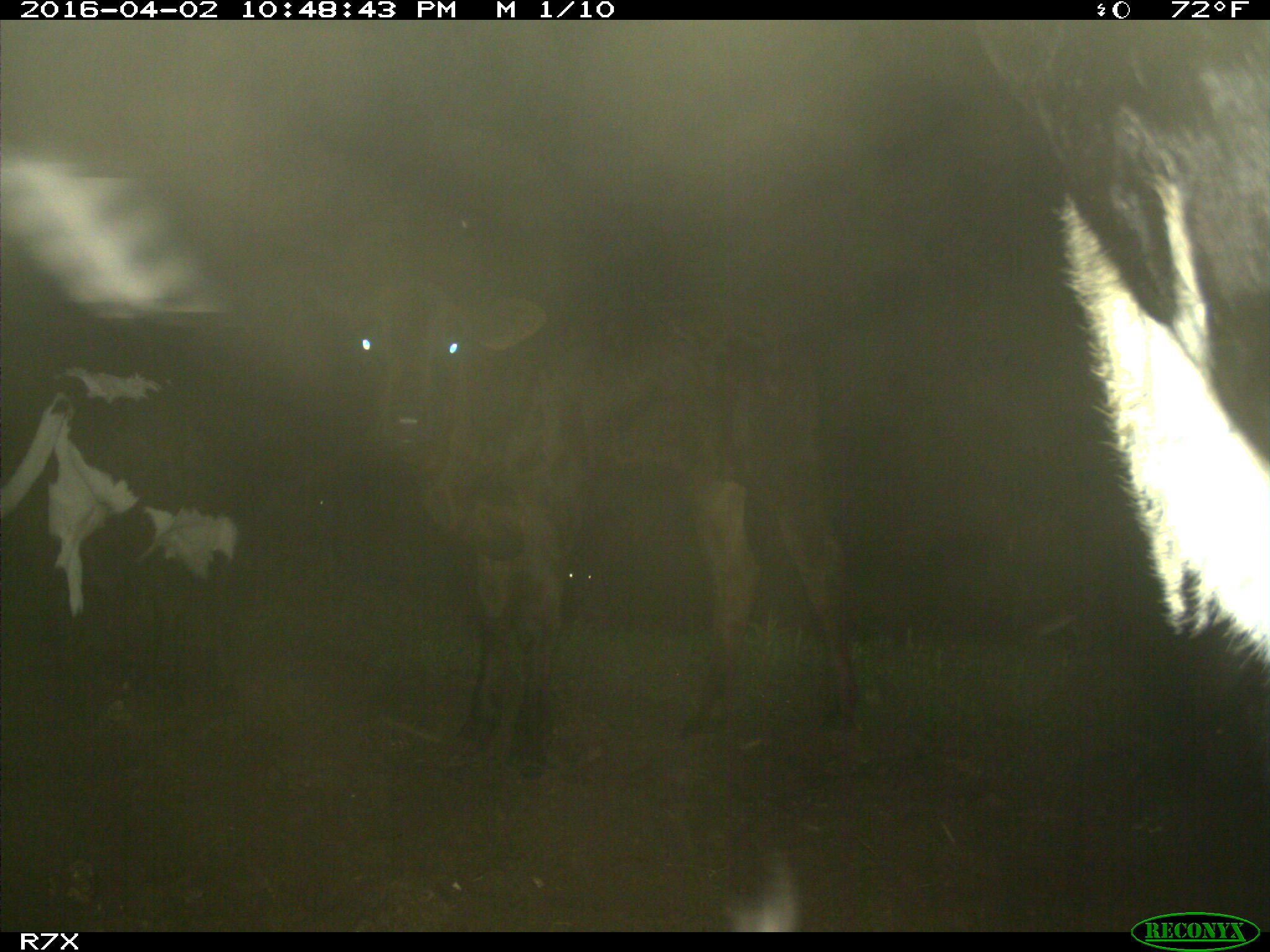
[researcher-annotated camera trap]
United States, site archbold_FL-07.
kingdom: Animalia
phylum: Chordata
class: Mammalia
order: Artiodactyla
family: Bovidae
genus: Bos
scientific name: Bos taurus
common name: domestic cow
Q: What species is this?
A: Bos taurus (domestic cow).